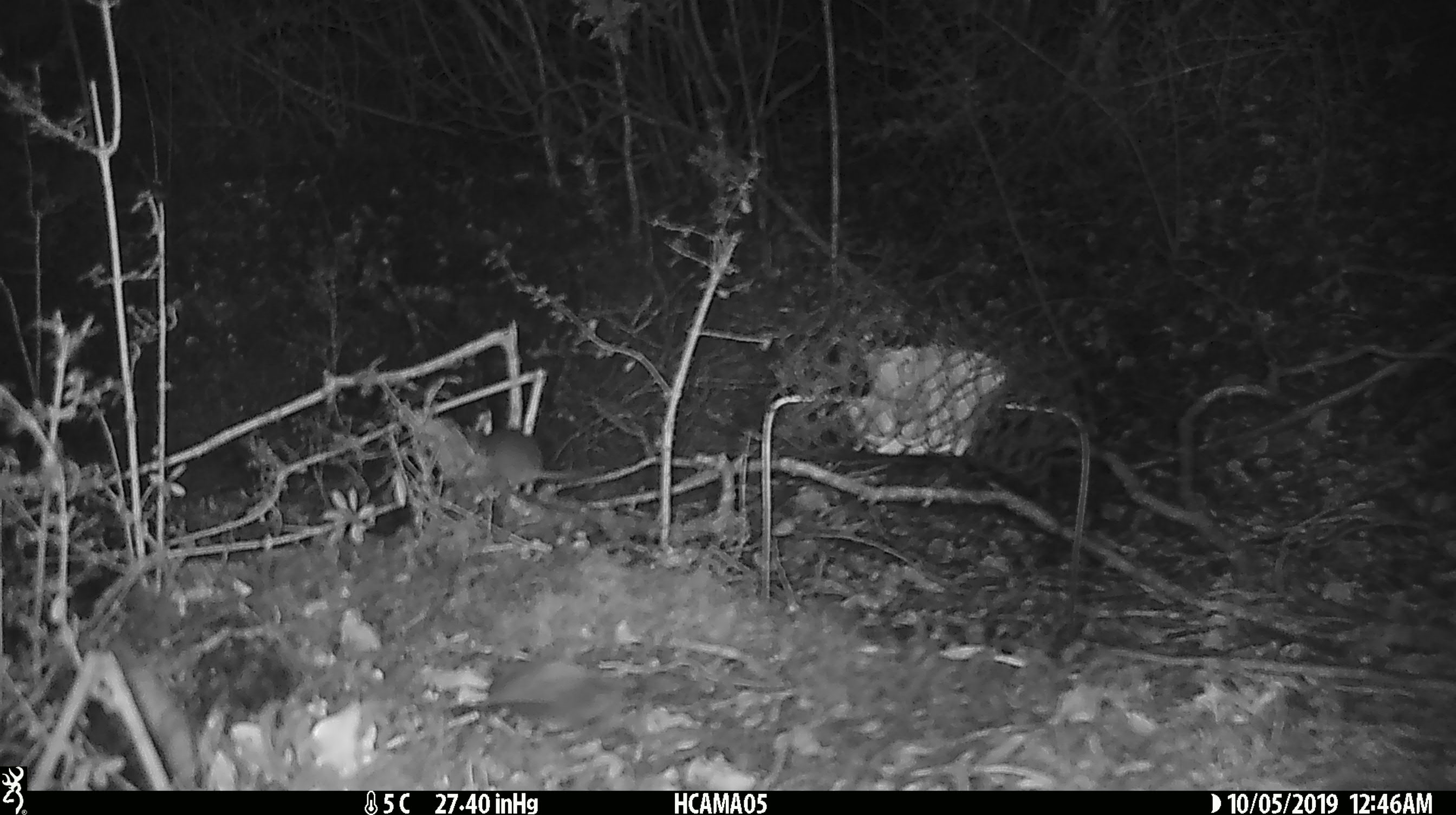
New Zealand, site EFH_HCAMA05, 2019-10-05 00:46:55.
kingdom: Animalia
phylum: Chordata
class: Mammalia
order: Rodentia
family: Muridae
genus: Mus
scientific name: Mus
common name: mouse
Mouse (Mus).